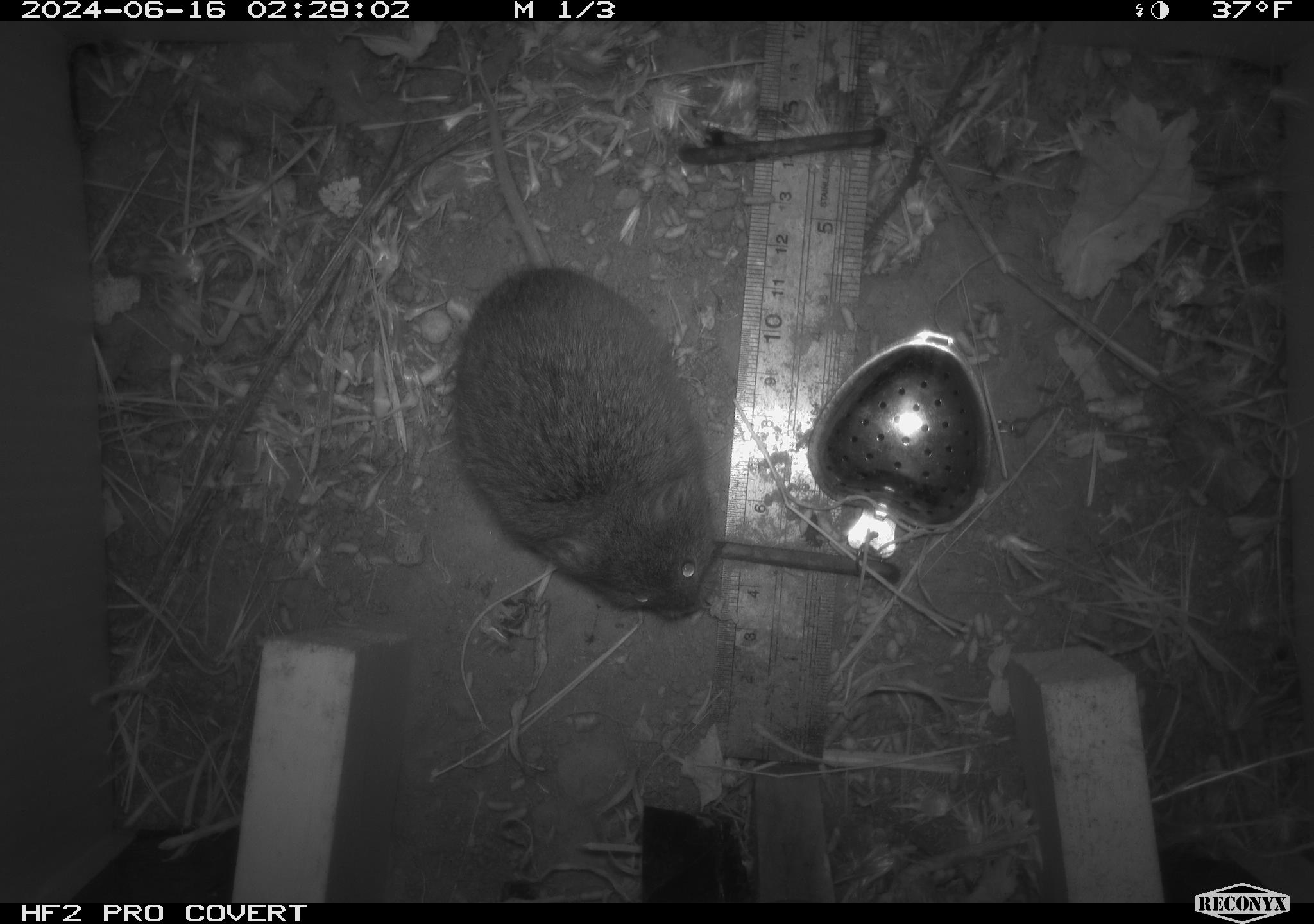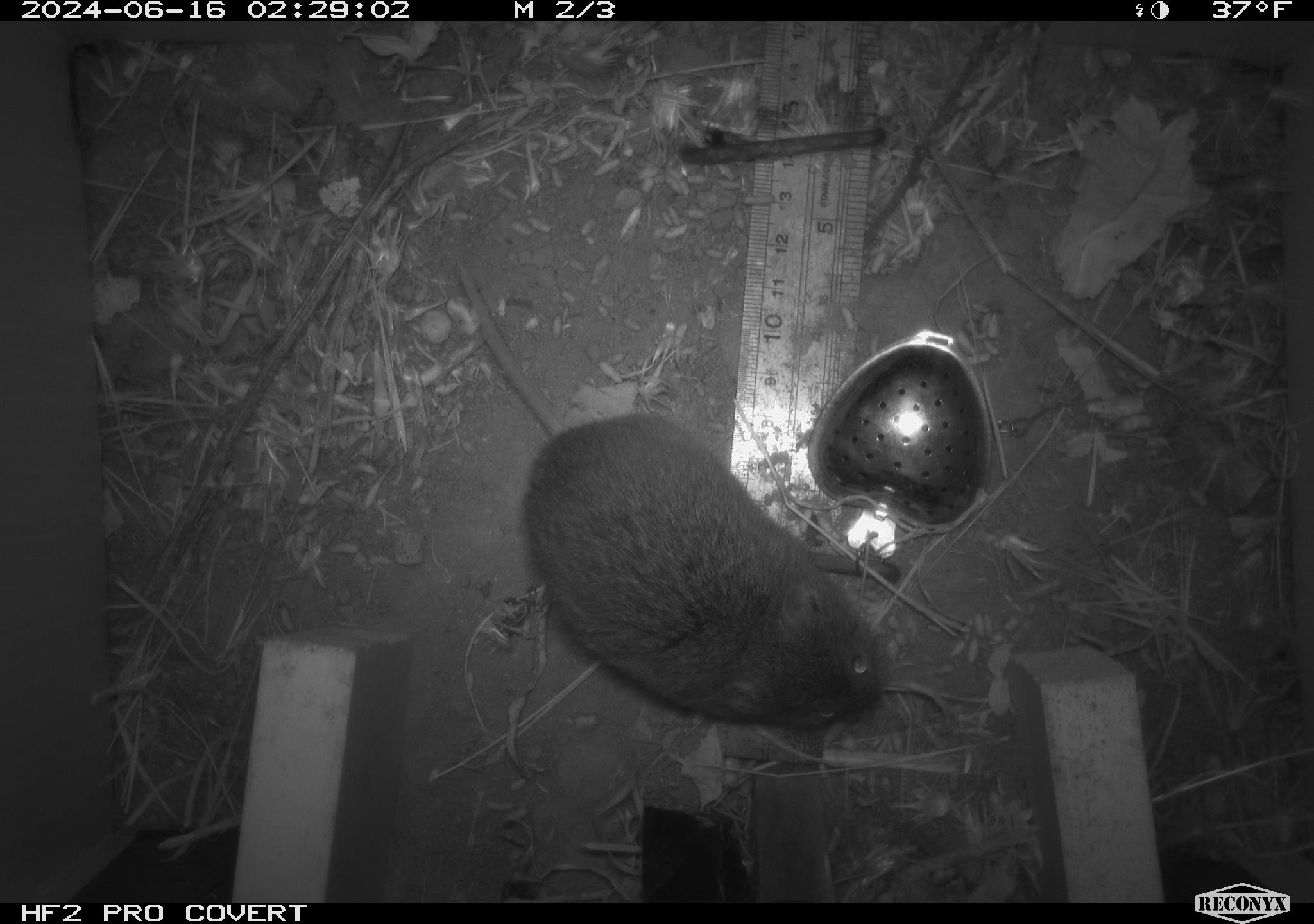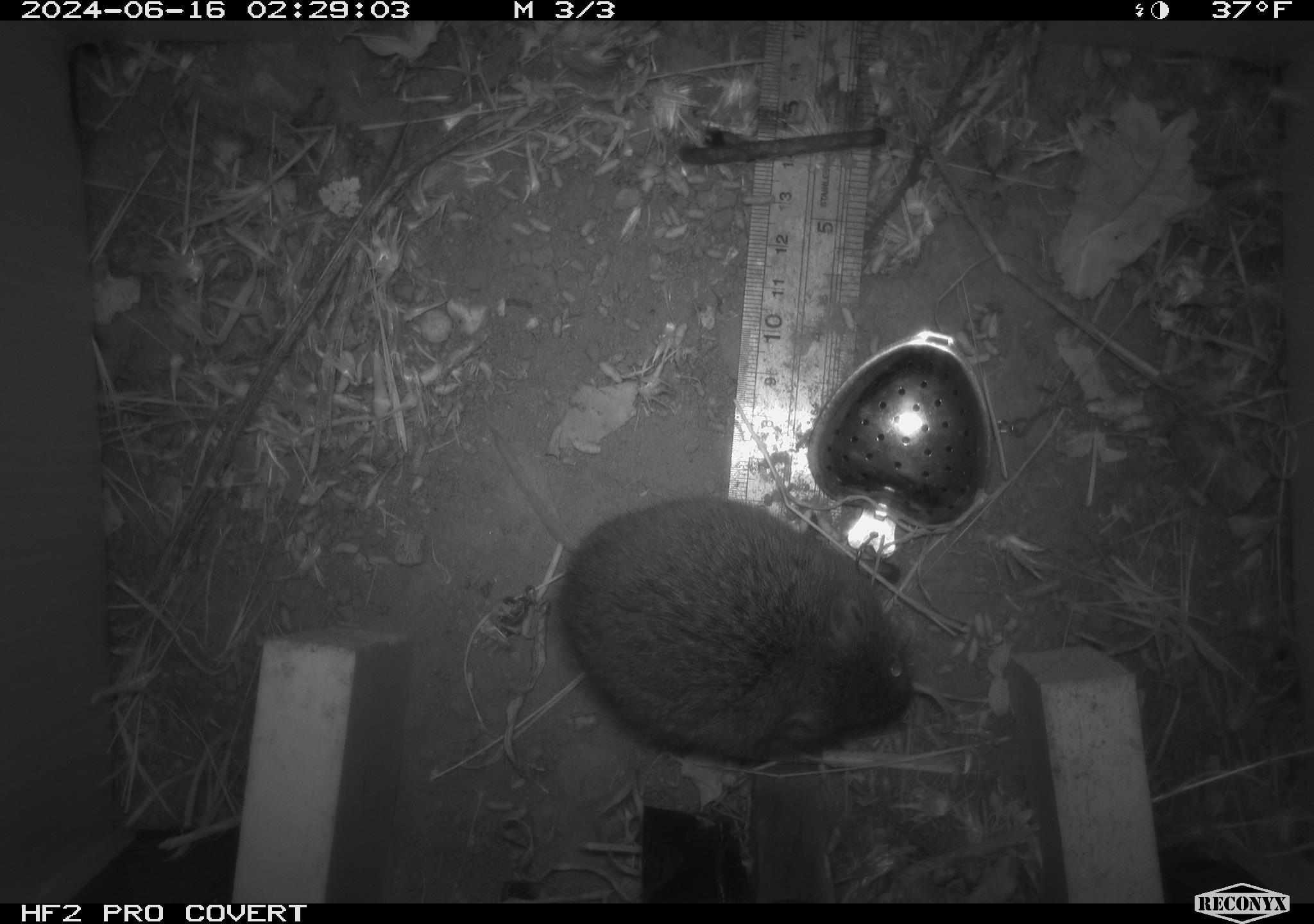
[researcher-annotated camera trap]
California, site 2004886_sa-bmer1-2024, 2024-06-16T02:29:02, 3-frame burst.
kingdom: Animalia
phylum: Chordata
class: Mammalia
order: Rodentia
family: Cricetidae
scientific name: Cricetidae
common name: hamsters, voles, lemmings, and allies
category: cricetidae family